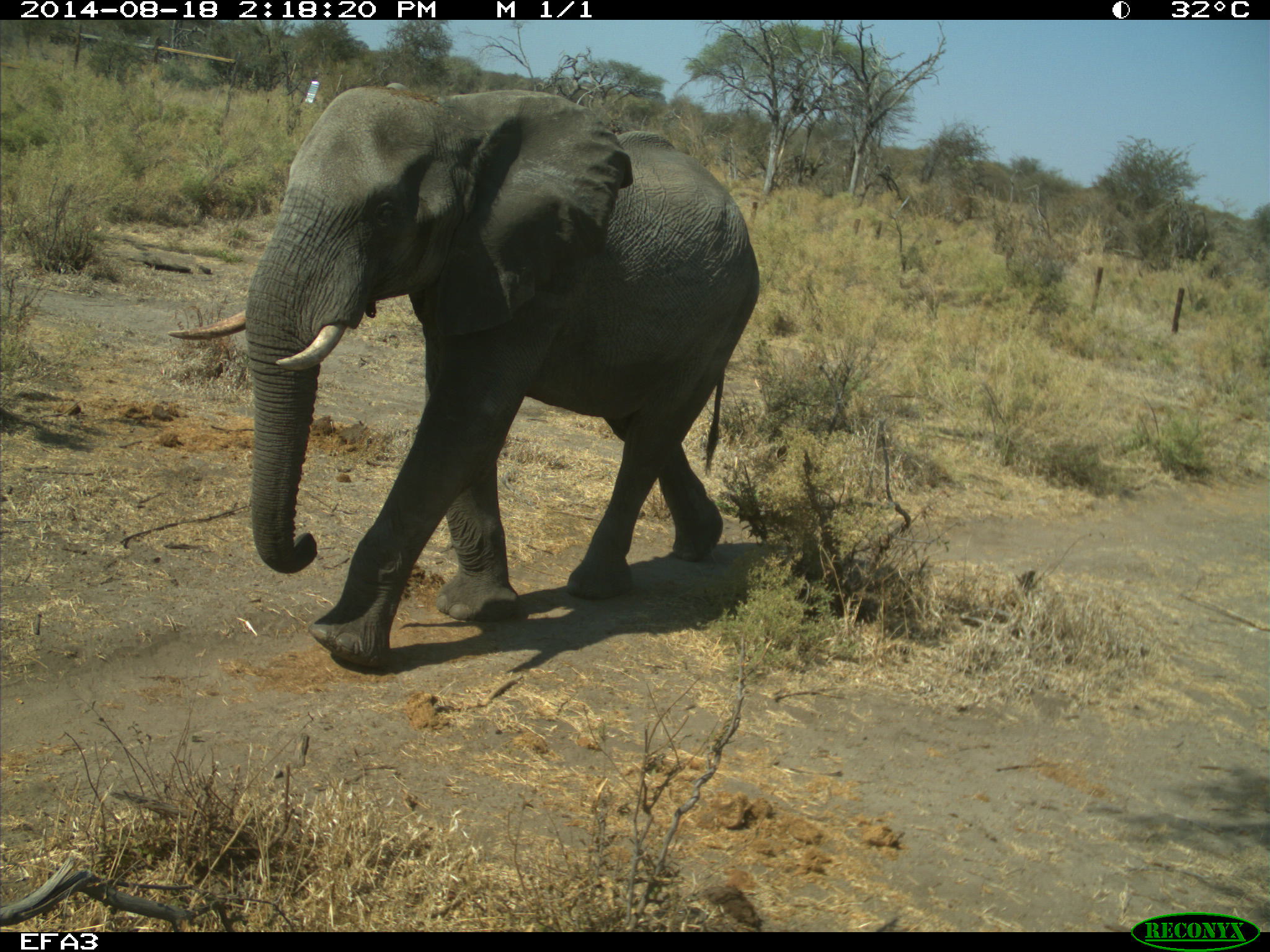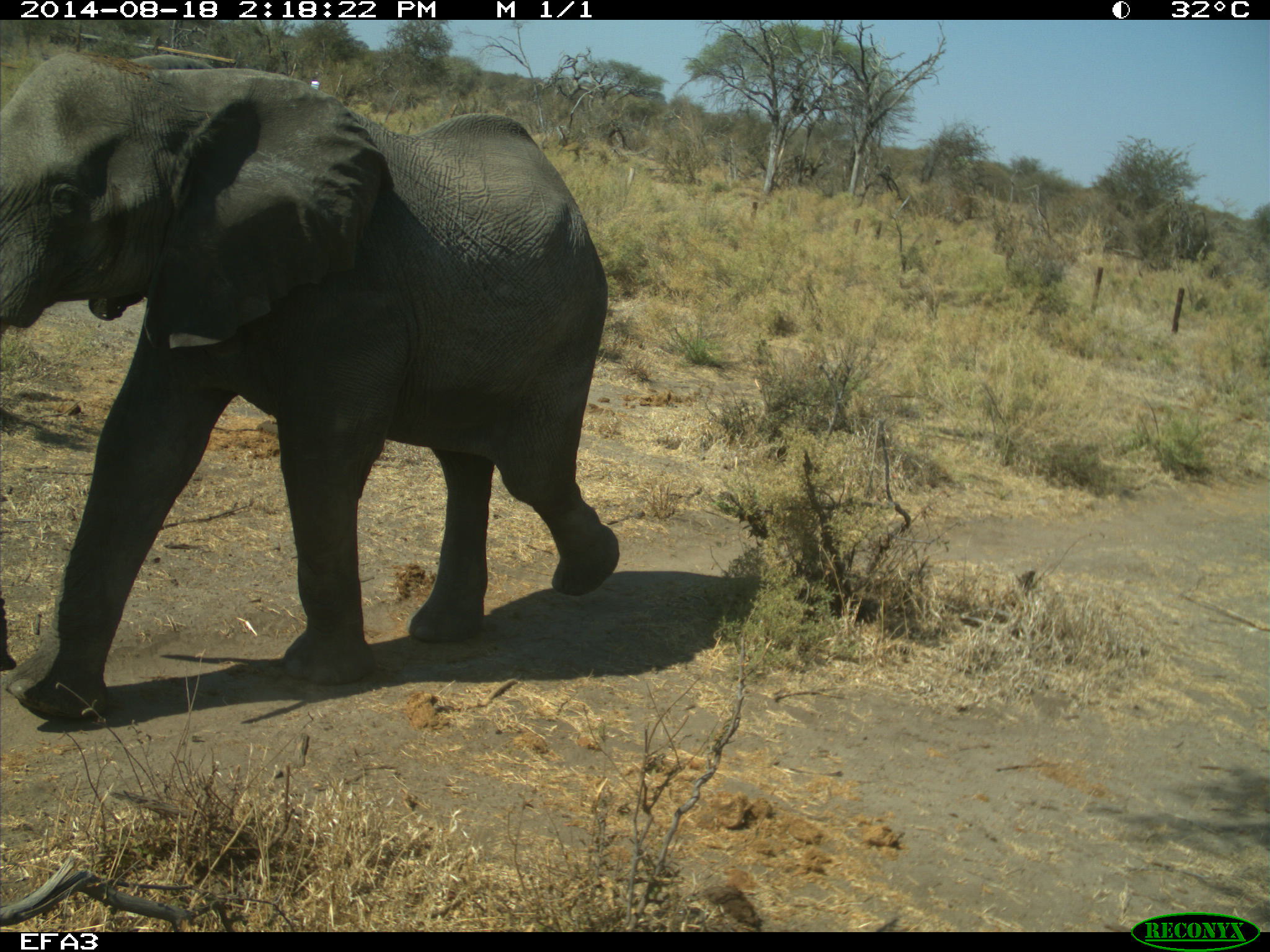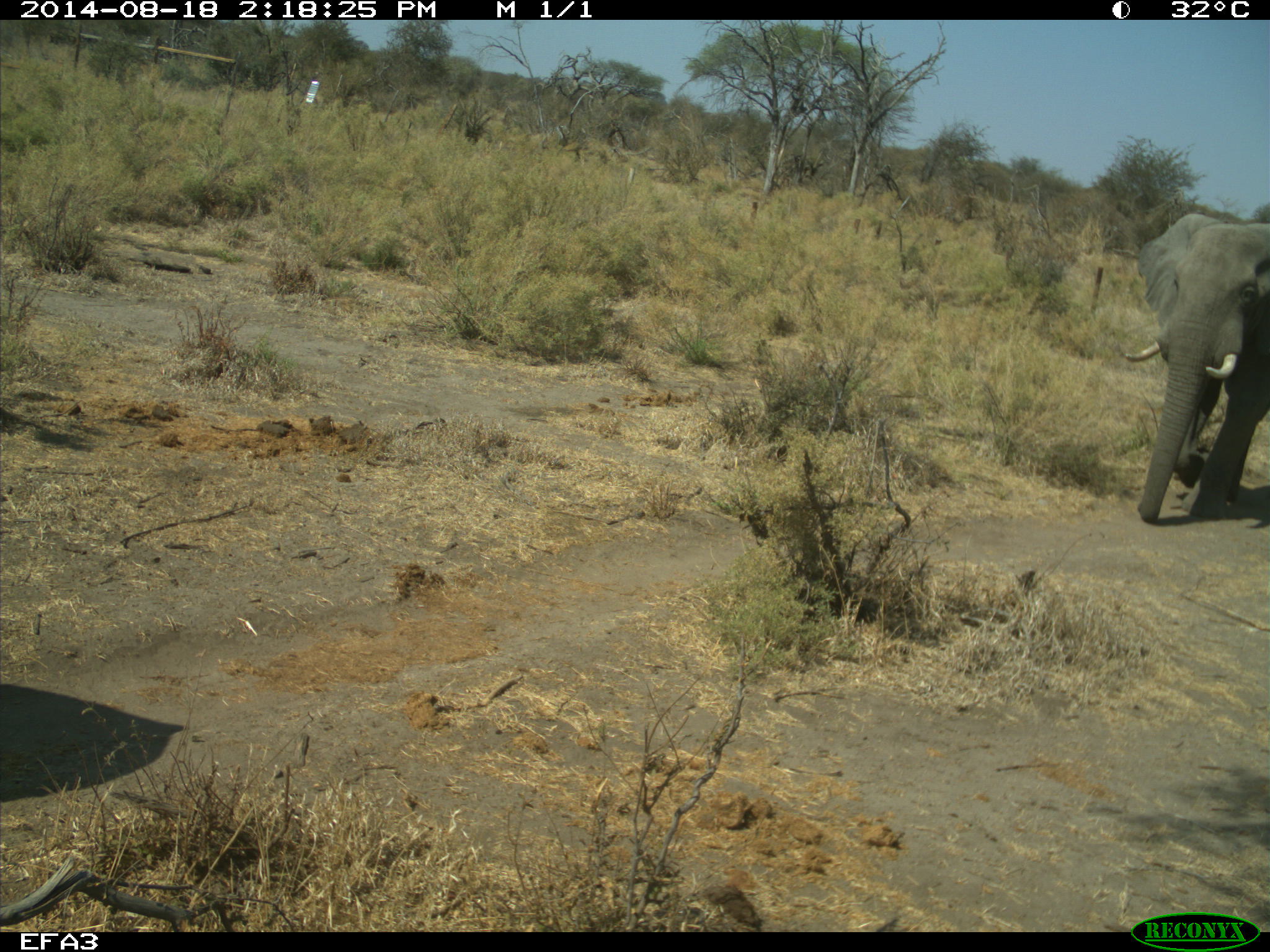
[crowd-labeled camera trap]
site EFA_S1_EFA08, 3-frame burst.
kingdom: Animalia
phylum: Chordata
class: Mammalia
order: Proboscidea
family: Elephantidae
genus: Loxodonta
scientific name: Loxodonta africana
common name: african bush elephant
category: elephant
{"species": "elephant (african bush elephant) (Loxodonta africana)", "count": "1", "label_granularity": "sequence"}